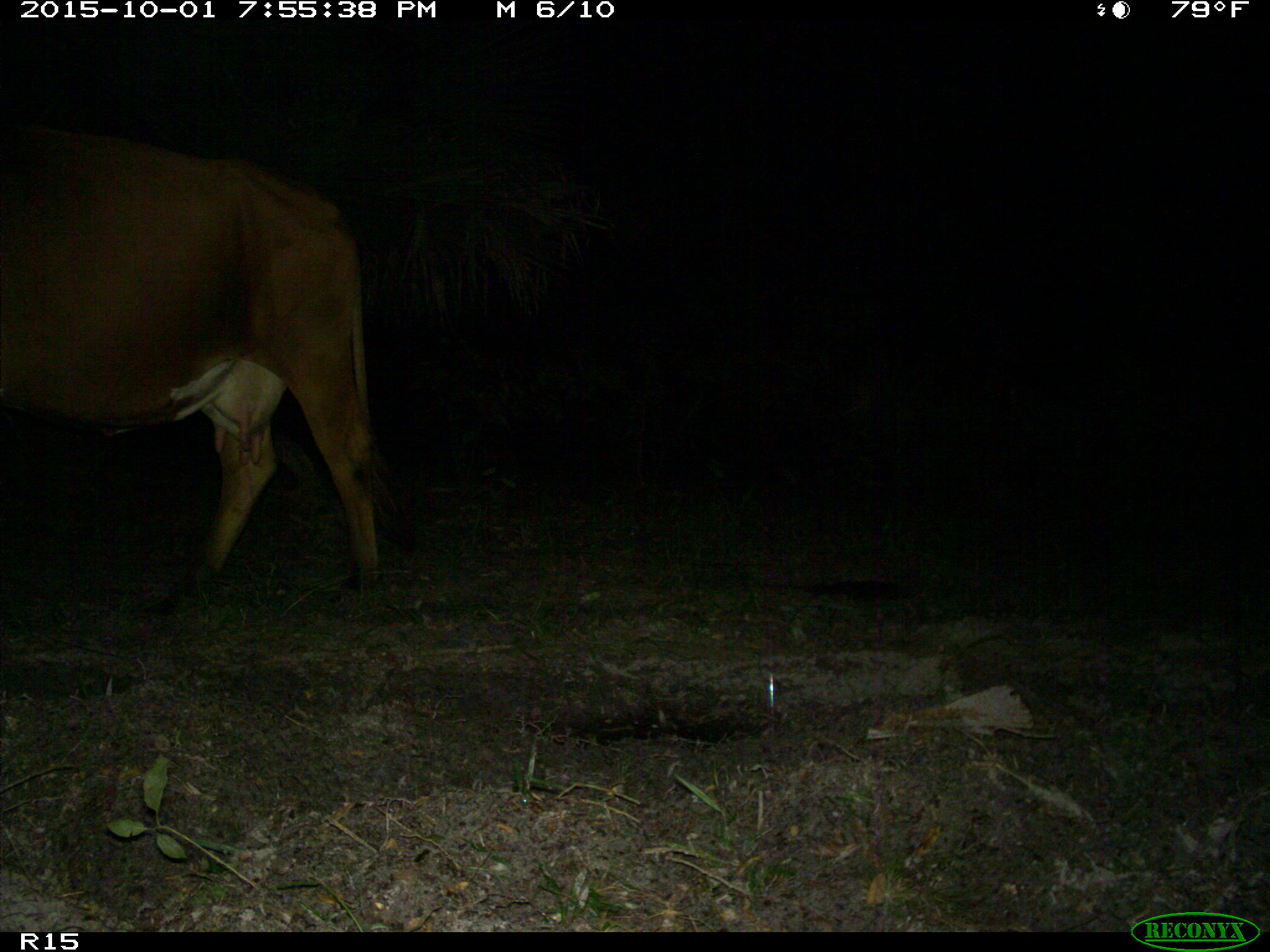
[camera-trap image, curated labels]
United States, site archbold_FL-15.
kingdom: Animalia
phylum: Chordata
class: Mammalia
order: Artiodactyla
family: Bovidae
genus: Bos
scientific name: Bos taurus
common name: domestic cow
Bos taurus (domestic cow).